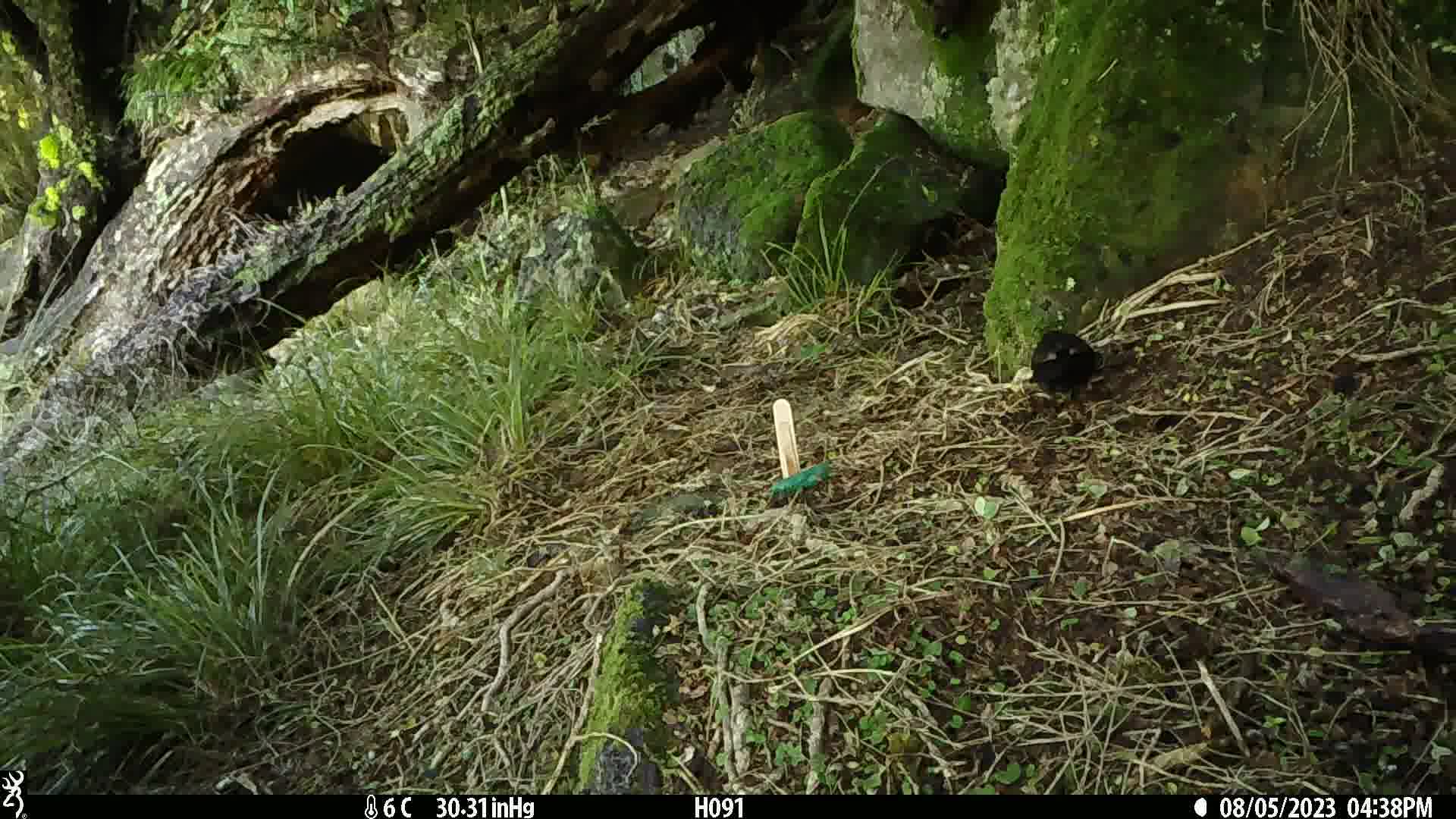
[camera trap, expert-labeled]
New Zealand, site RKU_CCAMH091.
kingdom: Animalia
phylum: Chordata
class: Aves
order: Passeriformes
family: Turdidae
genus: Turdus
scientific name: Turdus merula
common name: eurasian blackbird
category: blackbird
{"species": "blackbird (eurasian blackbird) (Turdus merula)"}